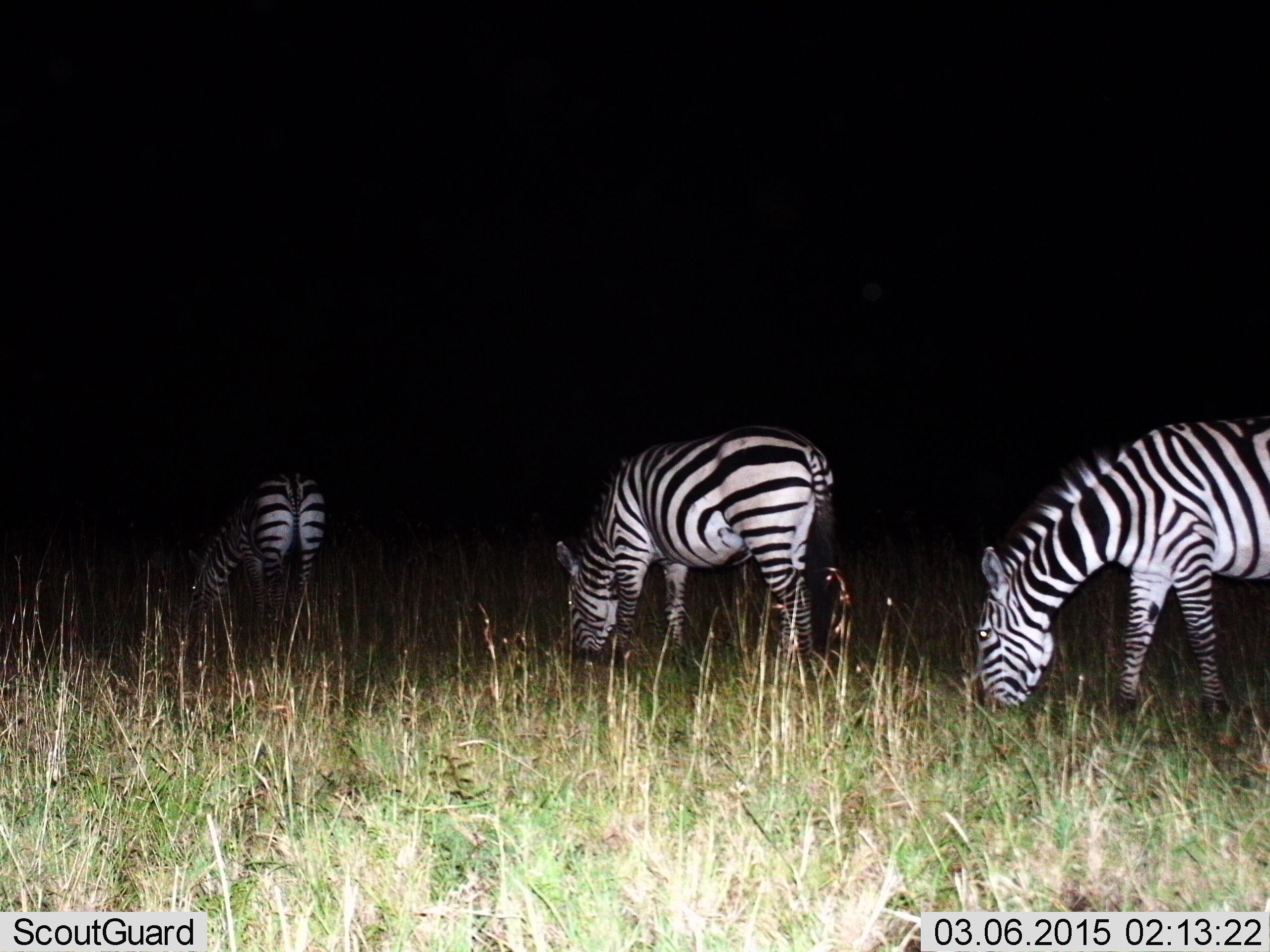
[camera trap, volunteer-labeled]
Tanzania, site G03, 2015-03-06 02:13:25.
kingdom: Animalia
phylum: Chordata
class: Mammalia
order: Perissodactyla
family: Equidae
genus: Equus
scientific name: Equus quagga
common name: plains zebra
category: zebra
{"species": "zebra (plains zebra) (Equus quagga)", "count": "3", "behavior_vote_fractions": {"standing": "20%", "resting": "0%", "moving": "10%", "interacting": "0%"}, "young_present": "0%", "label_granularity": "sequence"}